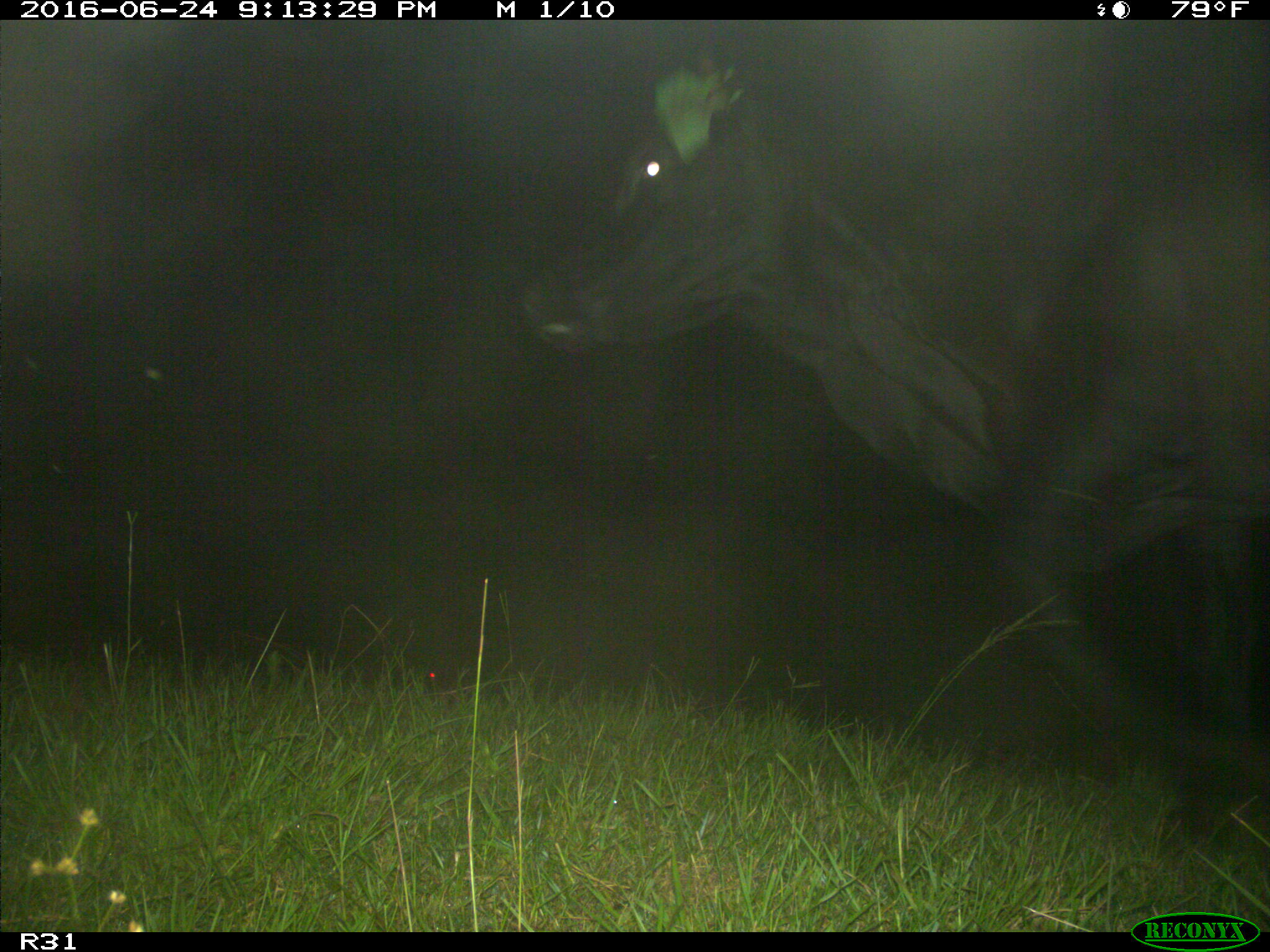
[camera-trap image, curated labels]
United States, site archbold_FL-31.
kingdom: Animalia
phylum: Chordata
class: Mammalia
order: Artiodactyla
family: Bovidae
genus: Bos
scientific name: Bos taurus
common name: domestic cow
Bos taurus (domestic cow).